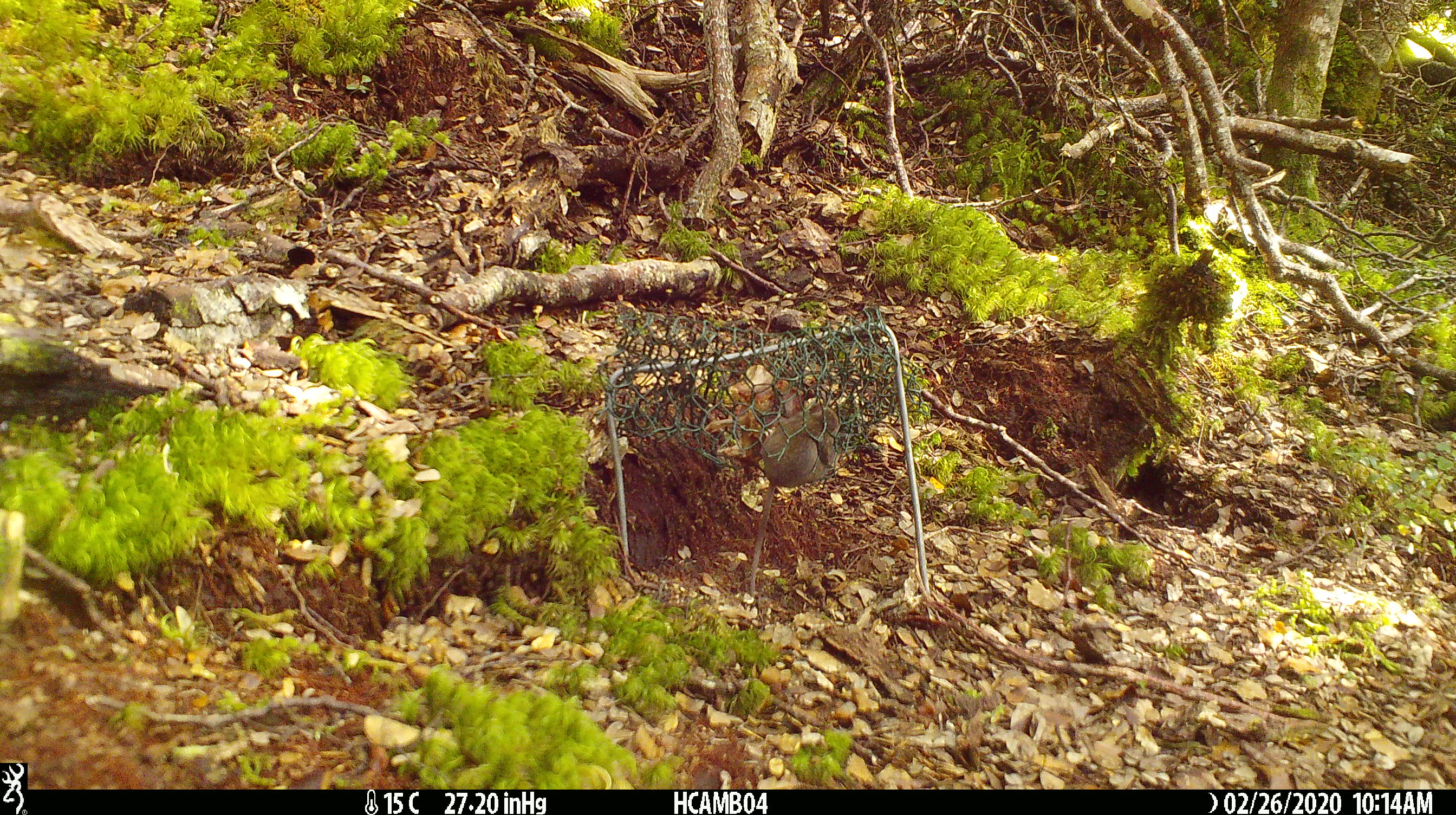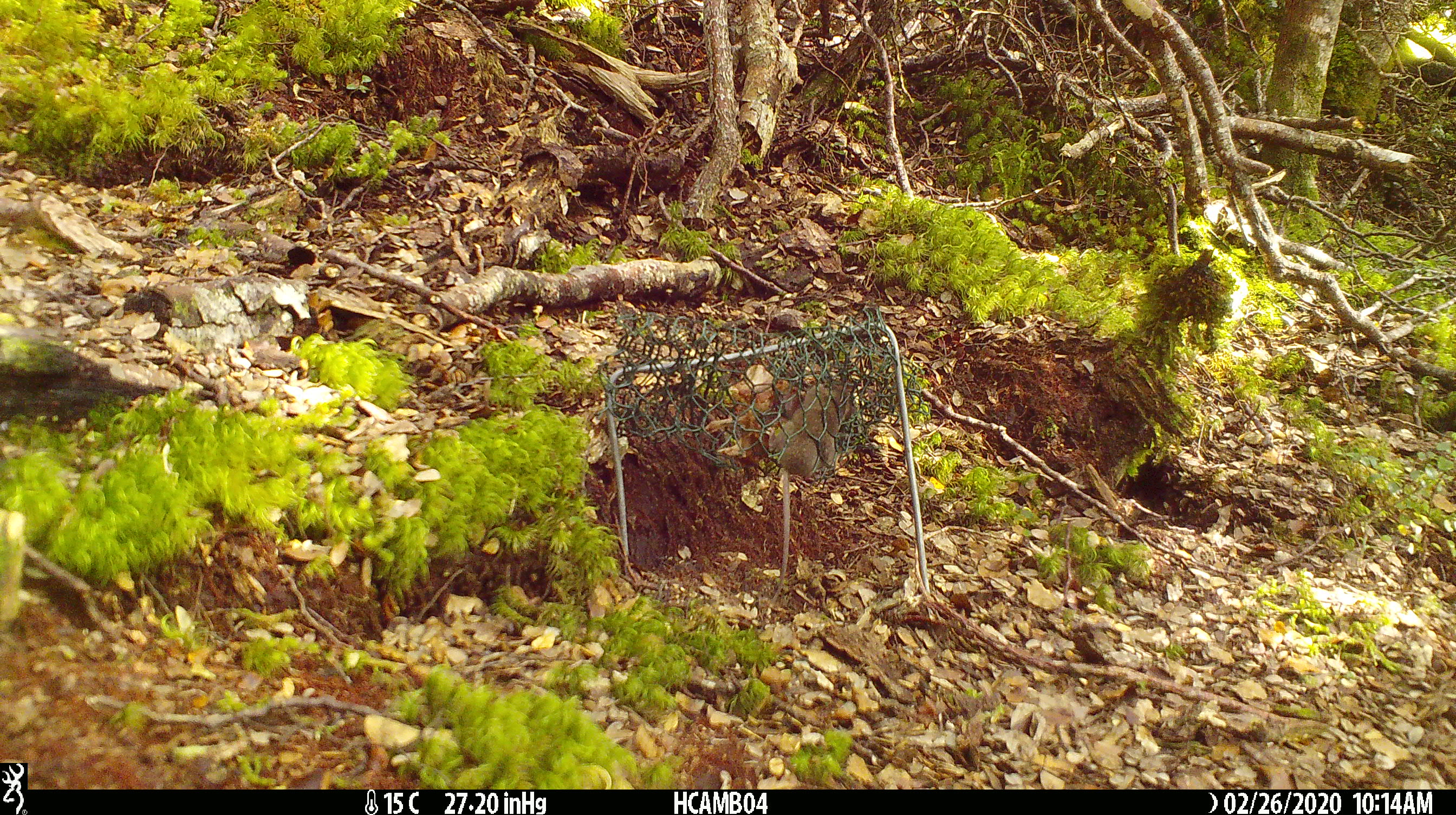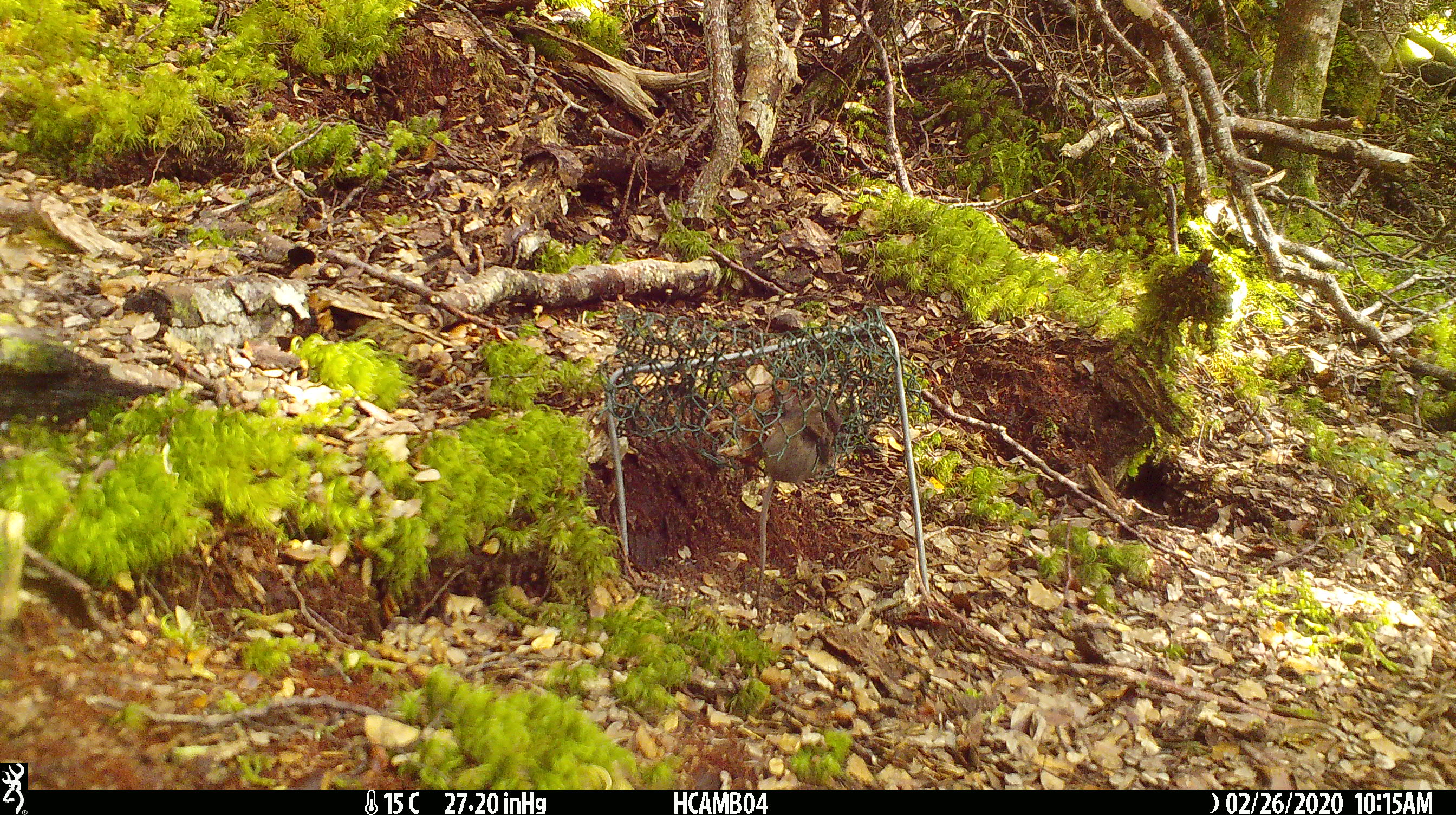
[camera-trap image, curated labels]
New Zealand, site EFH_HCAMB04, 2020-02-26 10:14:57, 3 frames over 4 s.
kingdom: Animalia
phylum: Chordata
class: Mammalia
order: Rodentia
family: Muridae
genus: Mus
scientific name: Mus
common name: mouse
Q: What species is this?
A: Mouse (Mus).